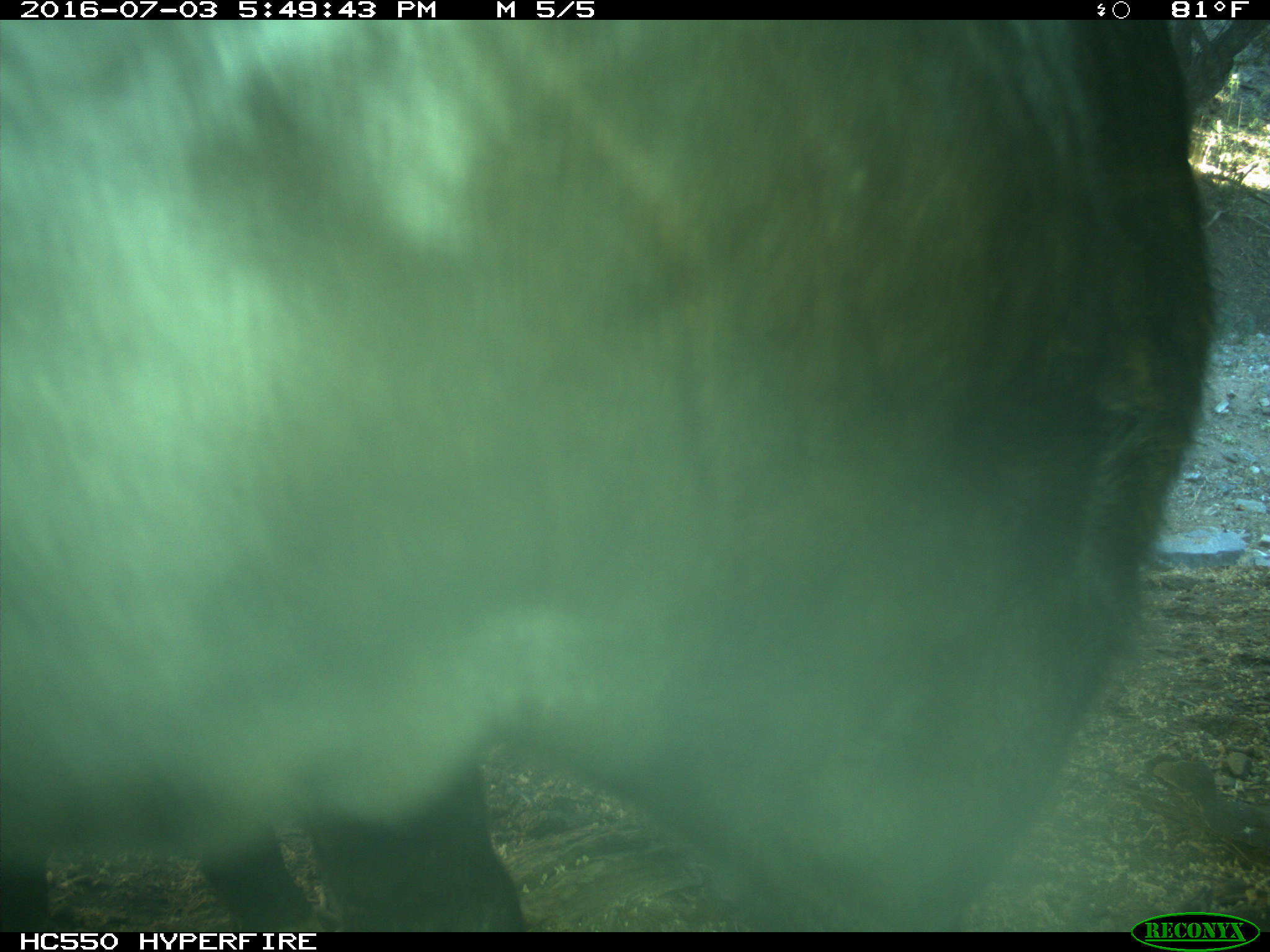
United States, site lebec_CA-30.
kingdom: Animalia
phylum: Chordata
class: Mammalia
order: Artiodactyla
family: Bovidae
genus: Bos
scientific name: Bos taurus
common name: domestic cow